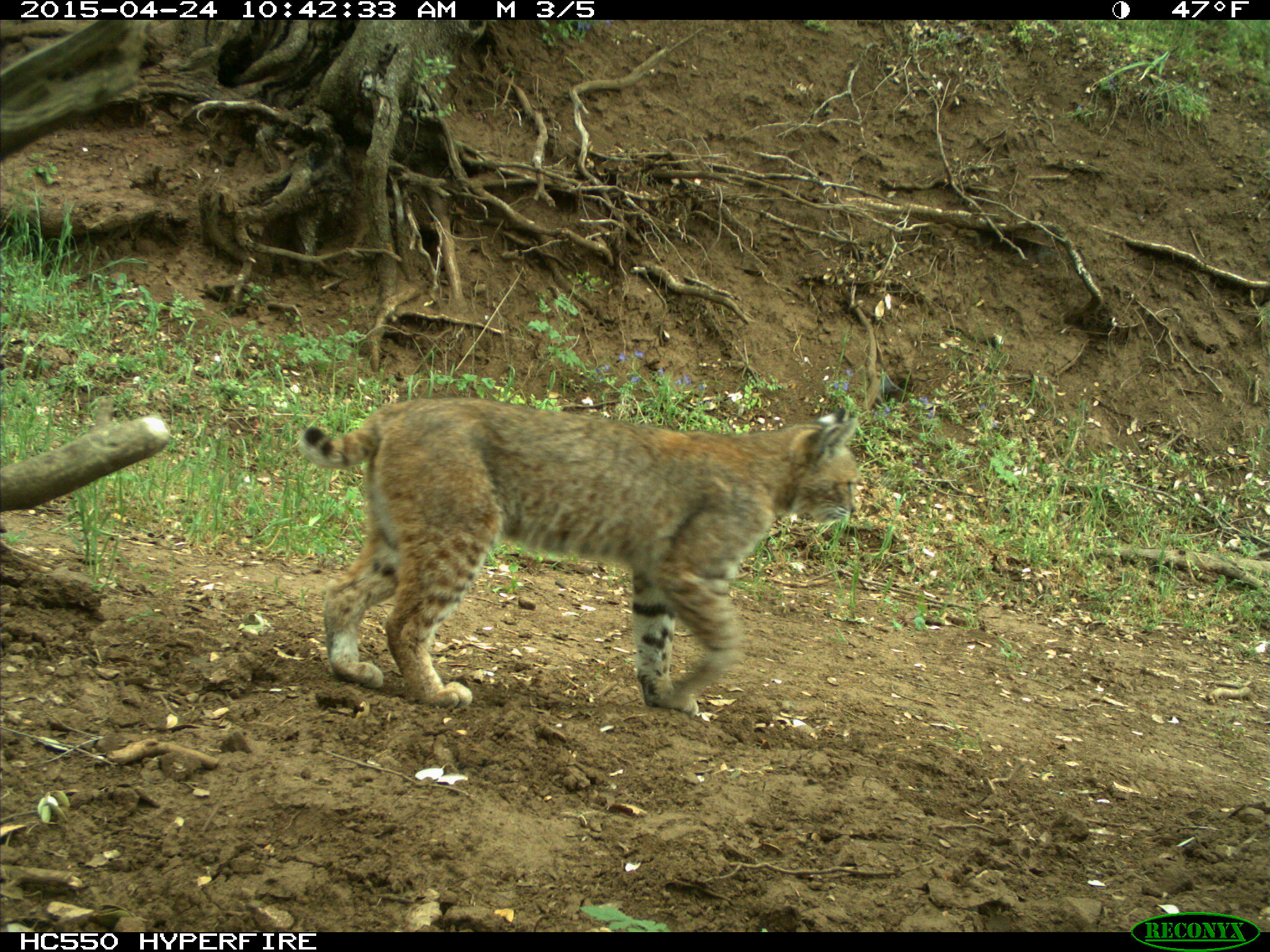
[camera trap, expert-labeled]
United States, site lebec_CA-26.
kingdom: Animalia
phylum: Chordata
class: Mammalia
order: Carnivora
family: Felidae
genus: Lynx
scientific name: Lynx rufus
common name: bobcat